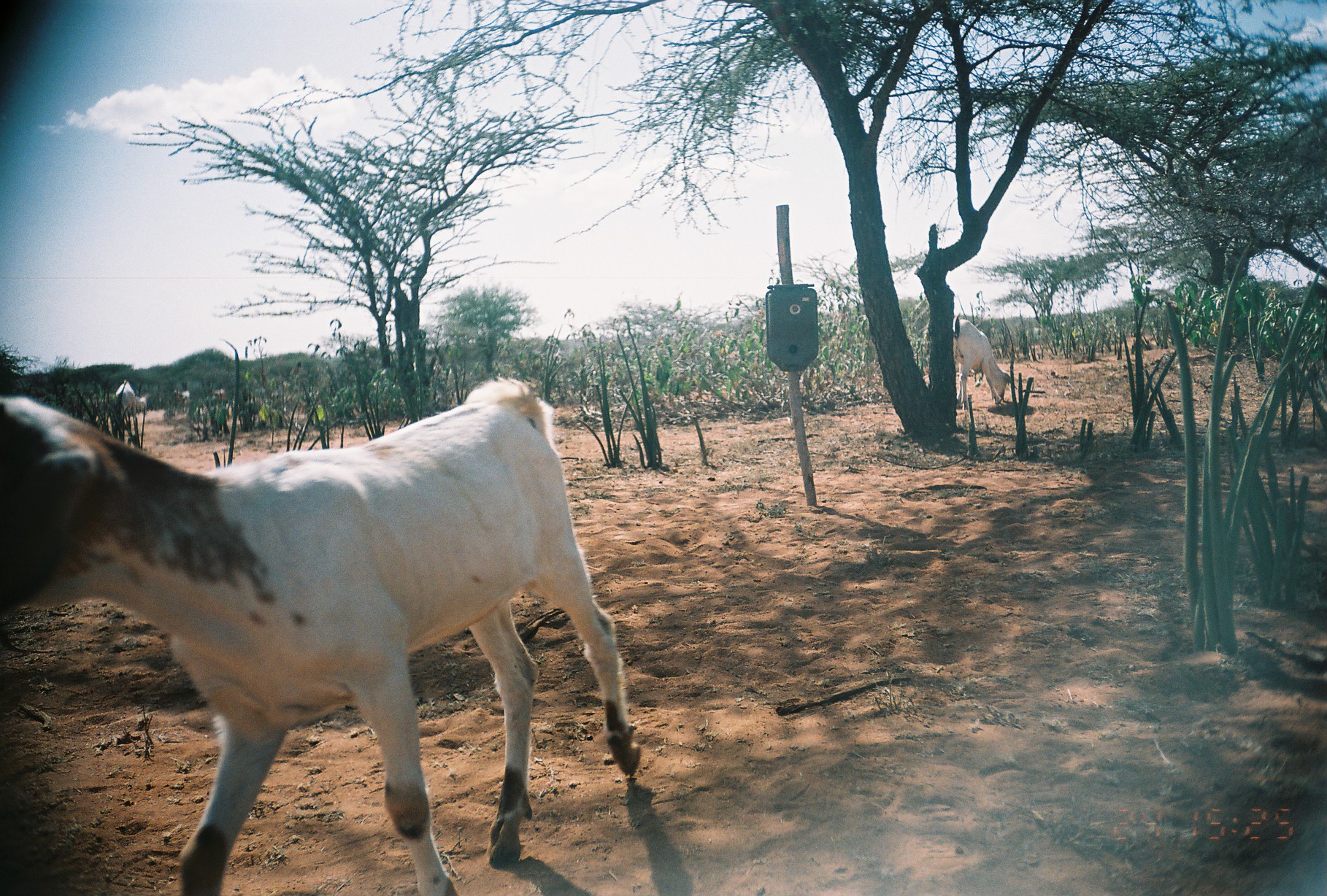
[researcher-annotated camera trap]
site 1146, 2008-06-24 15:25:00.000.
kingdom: Animalia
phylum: Chordata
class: Mammalia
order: Artiodactyla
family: Bovidae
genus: Capra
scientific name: Capra aegagrus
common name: wild goat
Capra aegagrus (wild goat), count 6.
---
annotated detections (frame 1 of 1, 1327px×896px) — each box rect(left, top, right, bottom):
capra aegagrus: rect(0, 375, 643, 896); rect(953, 311, 1011, 411); rect(115, 379, 147, 417); rect(173, 388, 190, 413); rect(210, 386, 229, 405)